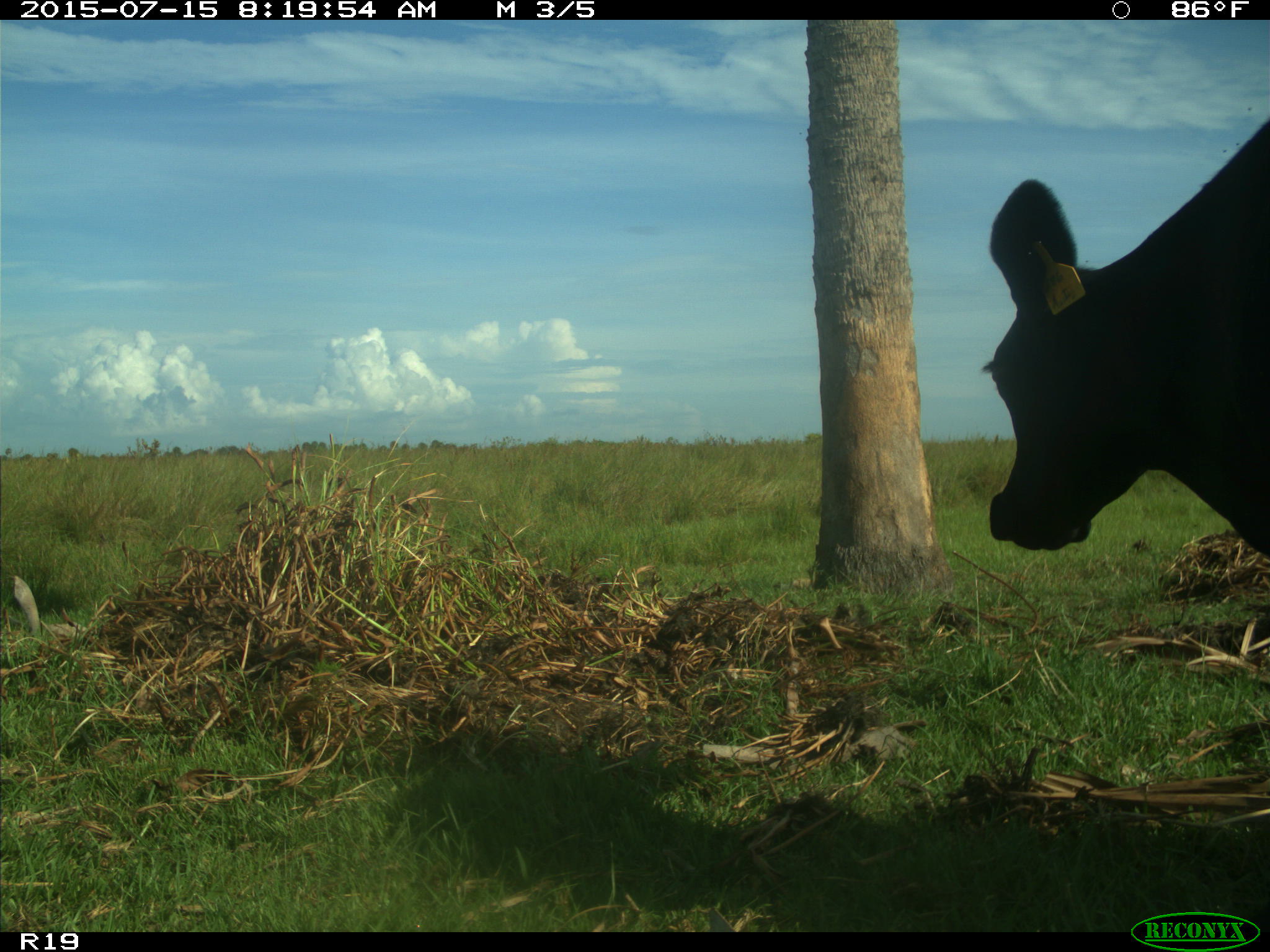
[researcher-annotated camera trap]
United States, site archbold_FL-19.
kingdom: Animalia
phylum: Chordata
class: Mammalia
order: Artiodactyla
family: Bovidae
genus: Bos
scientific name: Bos taurus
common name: domestic cow